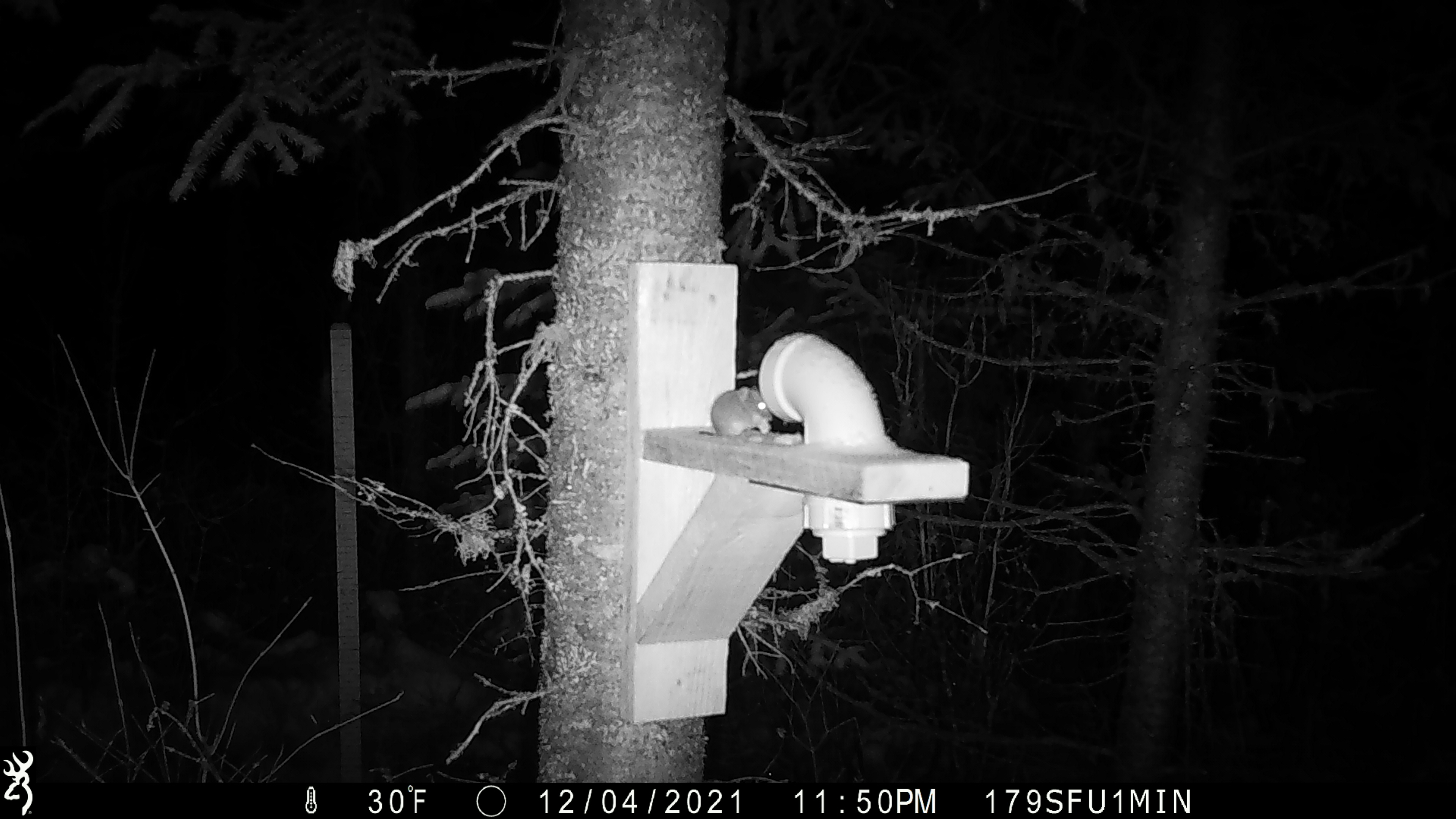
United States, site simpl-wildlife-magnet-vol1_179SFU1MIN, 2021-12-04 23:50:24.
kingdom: Animalia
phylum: Chordata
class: Mammalia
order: Rodentia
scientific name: Rodentia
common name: mouse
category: mouse sp.